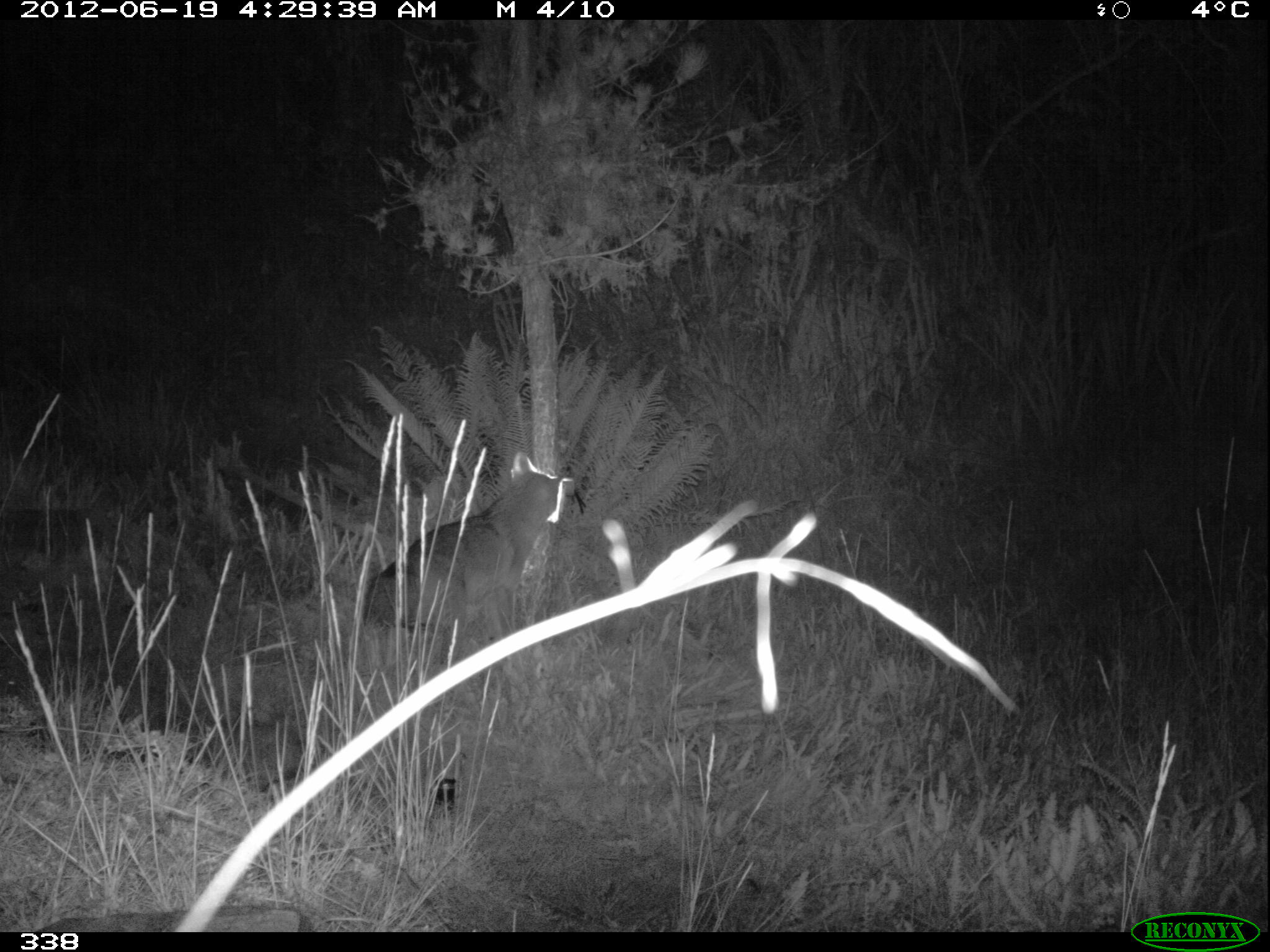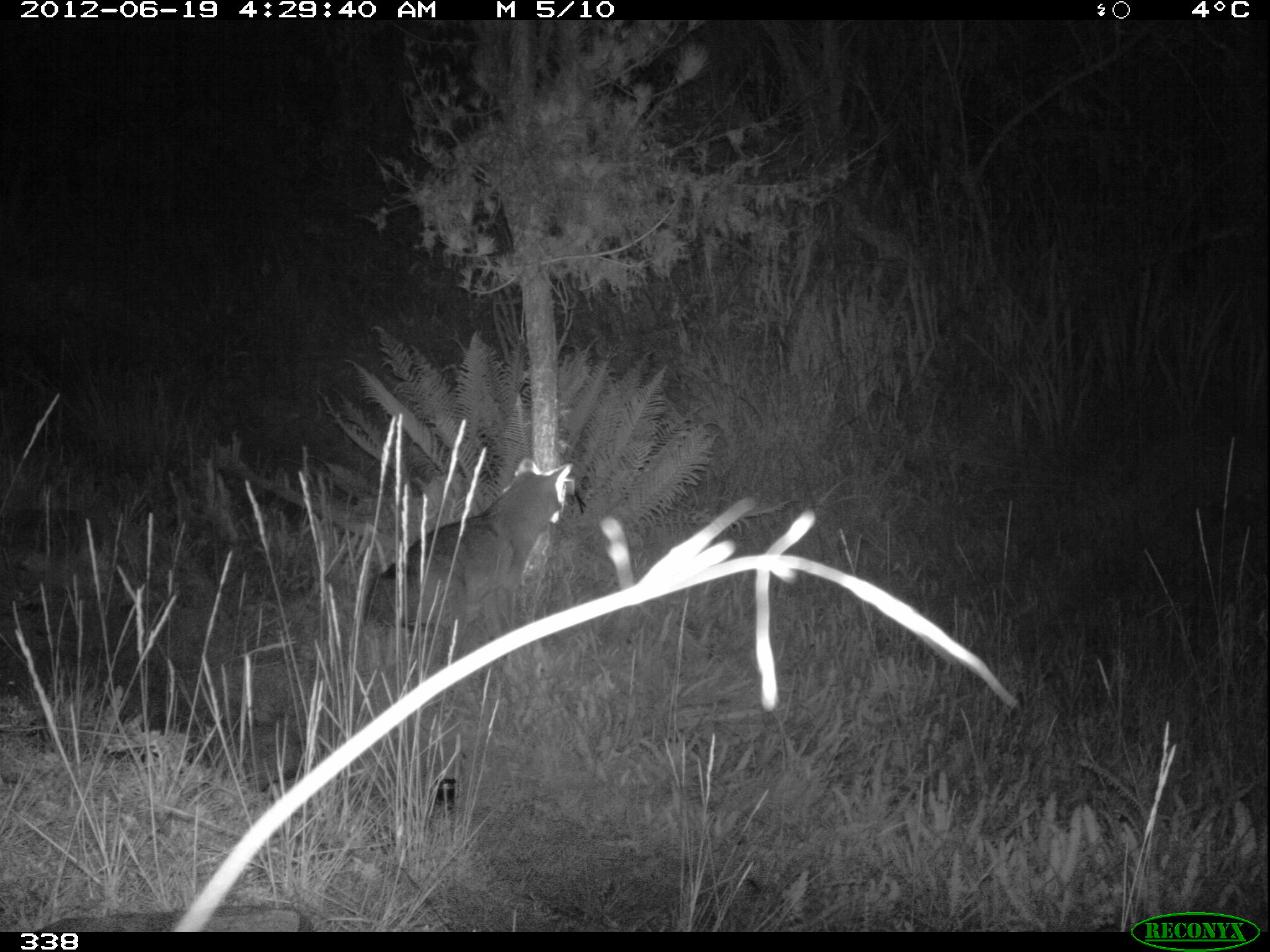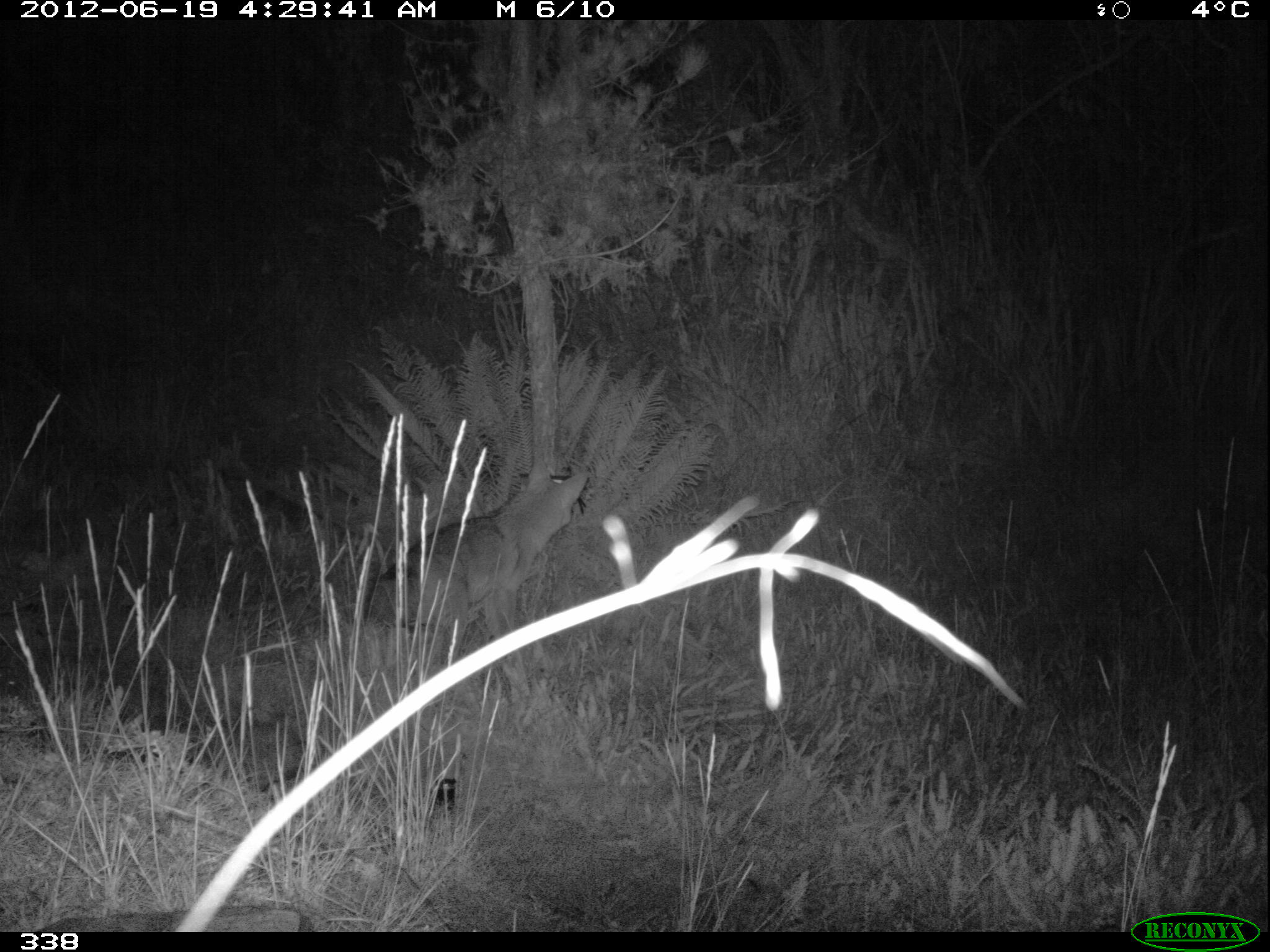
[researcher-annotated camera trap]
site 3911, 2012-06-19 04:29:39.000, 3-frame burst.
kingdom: Animalia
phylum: Chordata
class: Mammalia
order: Carnivora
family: Canidae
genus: Lycalopex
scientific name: Lycalopex culpaeus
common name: culpeo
Lycalopex culpaeus (culpeo).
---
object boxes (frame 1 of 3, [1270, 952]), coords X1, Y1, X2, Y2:
lycalopex culpaeus: 363, 451, 572, 664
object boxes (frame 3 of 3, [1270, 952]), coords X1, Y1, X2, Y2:
lycalopex culpaeus: 363, 453, 589, 698